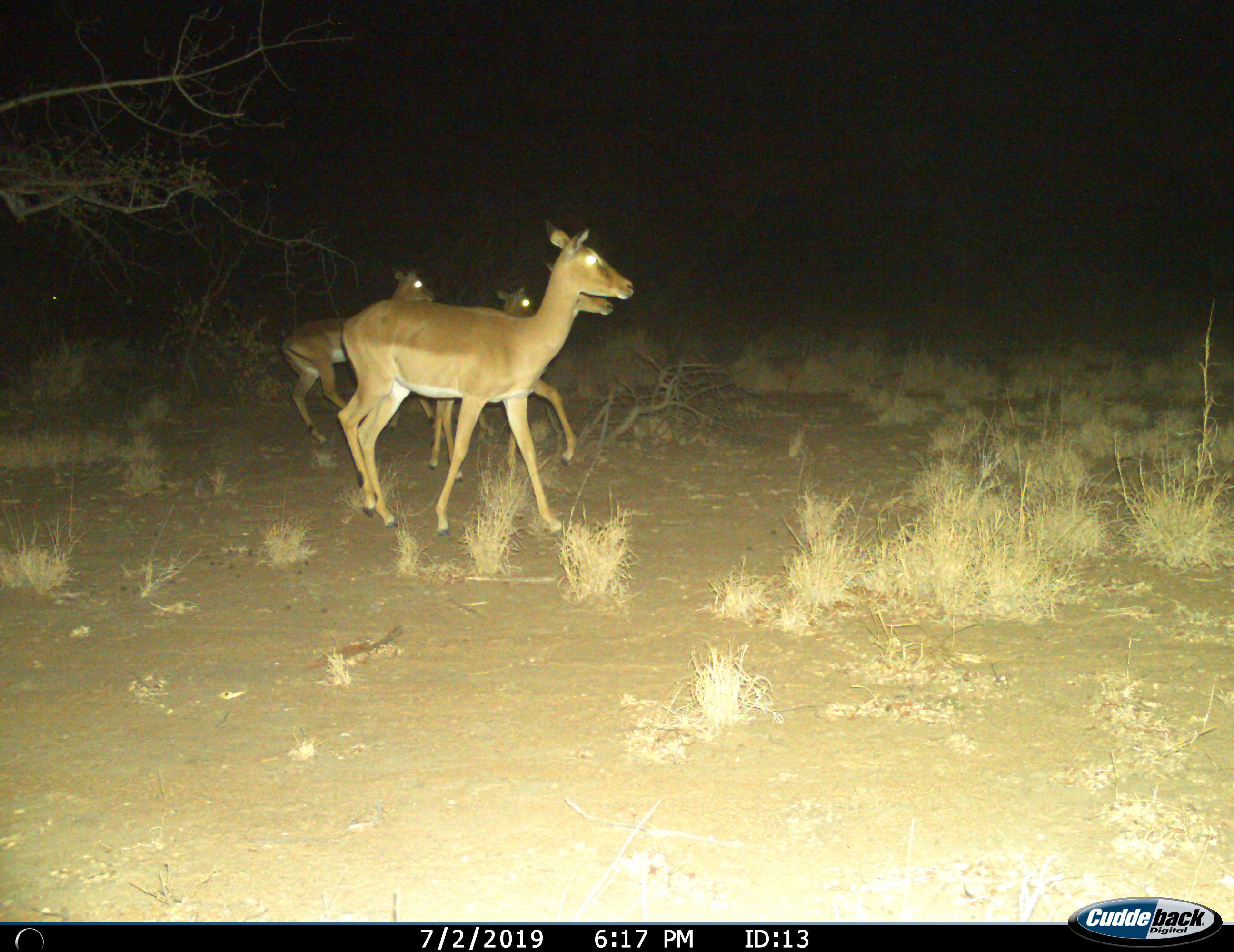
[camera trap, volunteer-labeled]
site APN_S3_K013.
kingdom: Animalia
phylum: Chordata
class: Mammalia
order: Artiodactyla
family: Bovidae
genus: Aepyceros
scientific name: Aepyceros melampus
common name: impala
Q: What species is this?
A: Impala (Aepyceros melampus).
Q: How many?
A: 4.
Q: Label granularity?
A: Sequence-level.